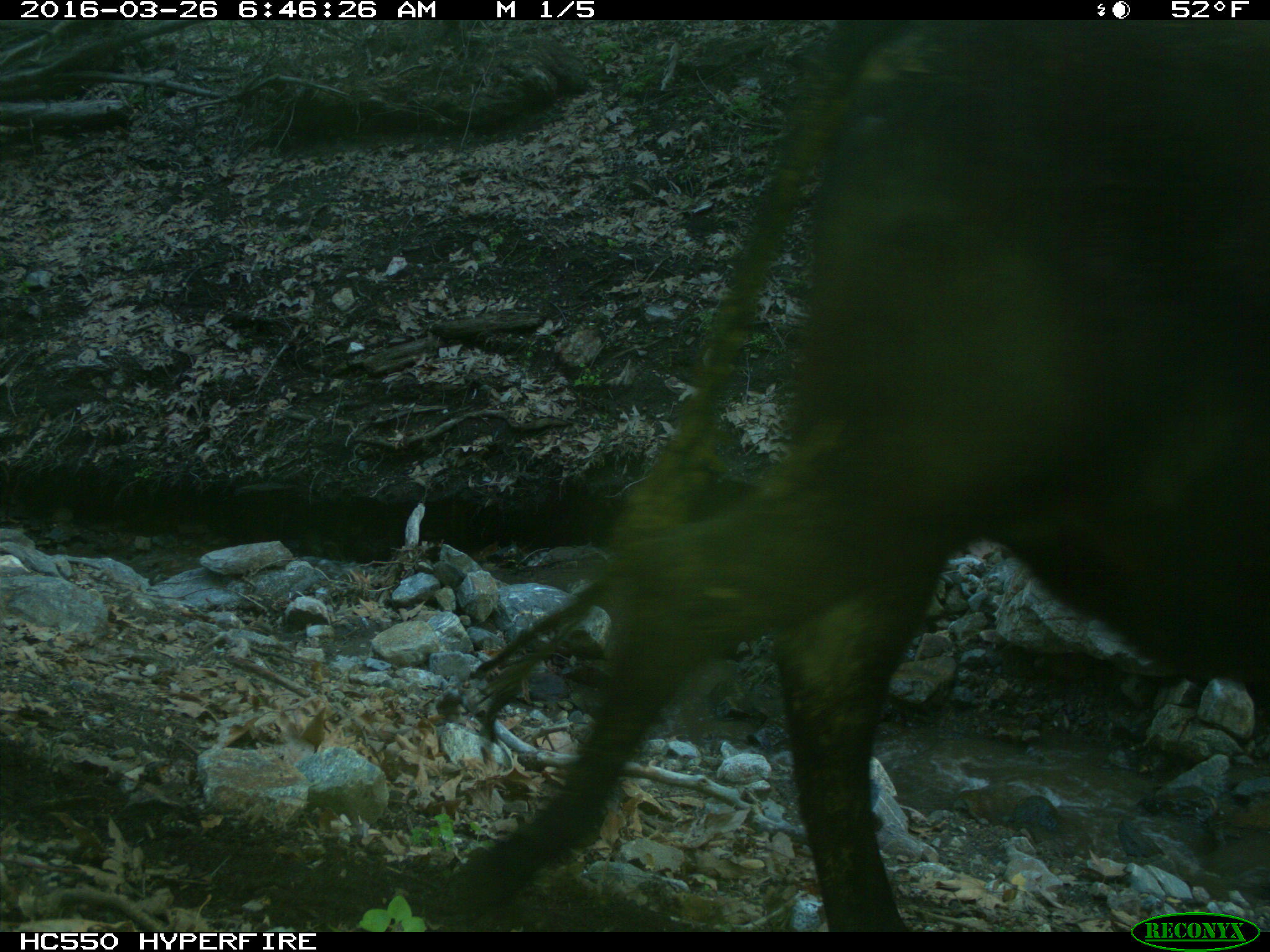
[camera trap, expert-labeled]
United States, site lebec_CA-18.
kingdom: Animalia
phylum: Chordata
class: Mammalia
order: Artiodactyla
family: Bovidae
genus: Bos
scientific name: Bos taurus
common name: domestic cow